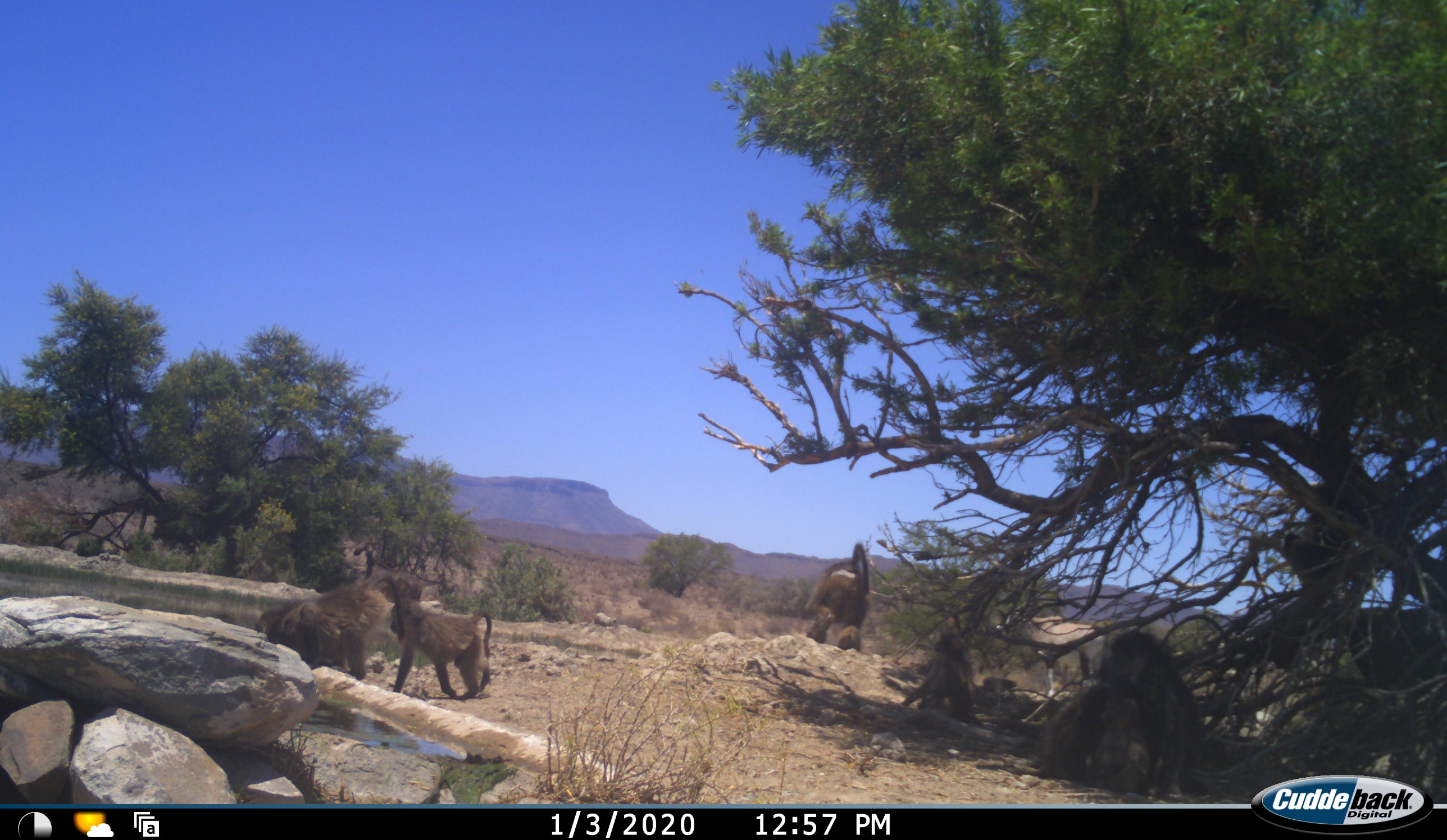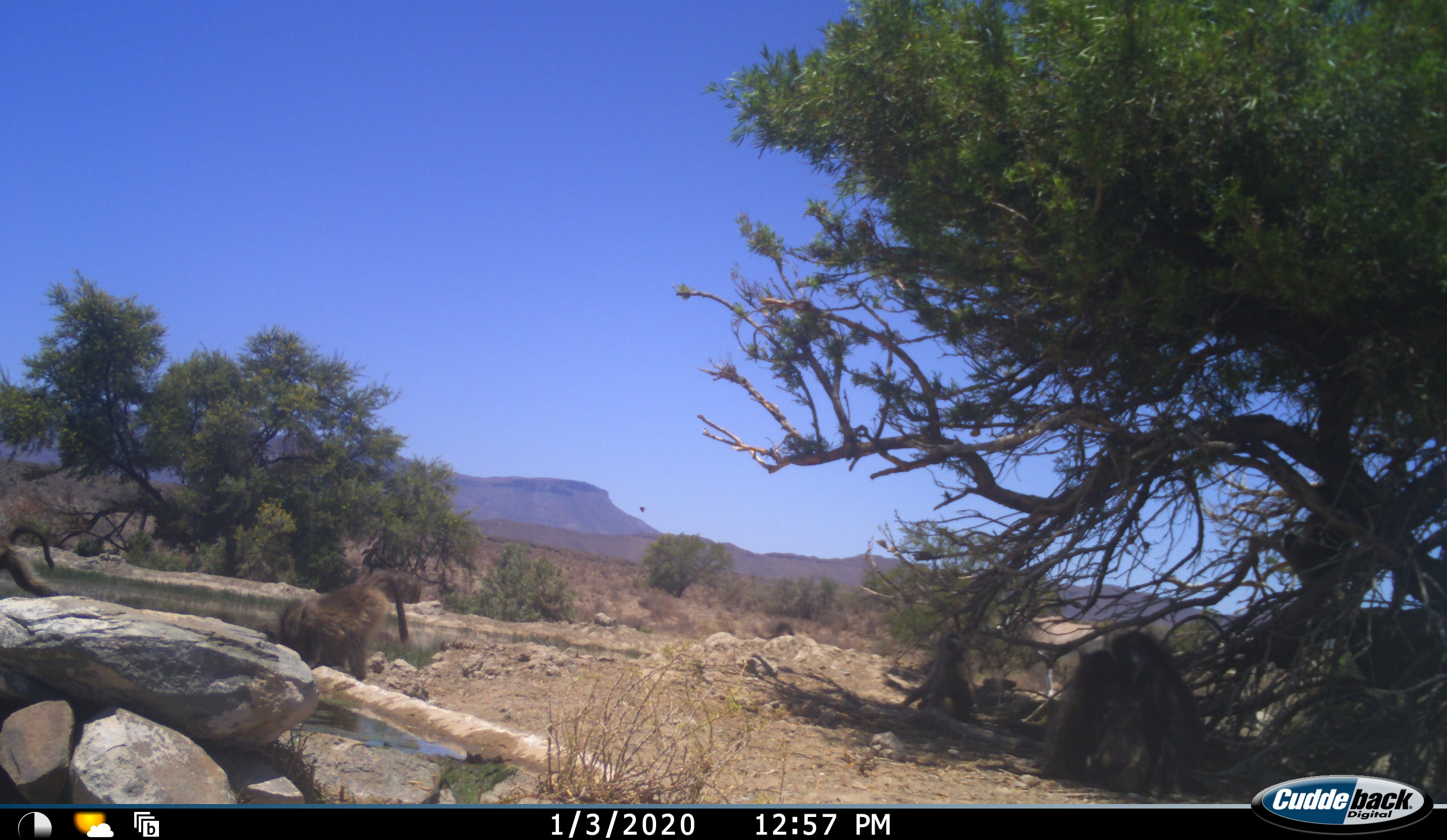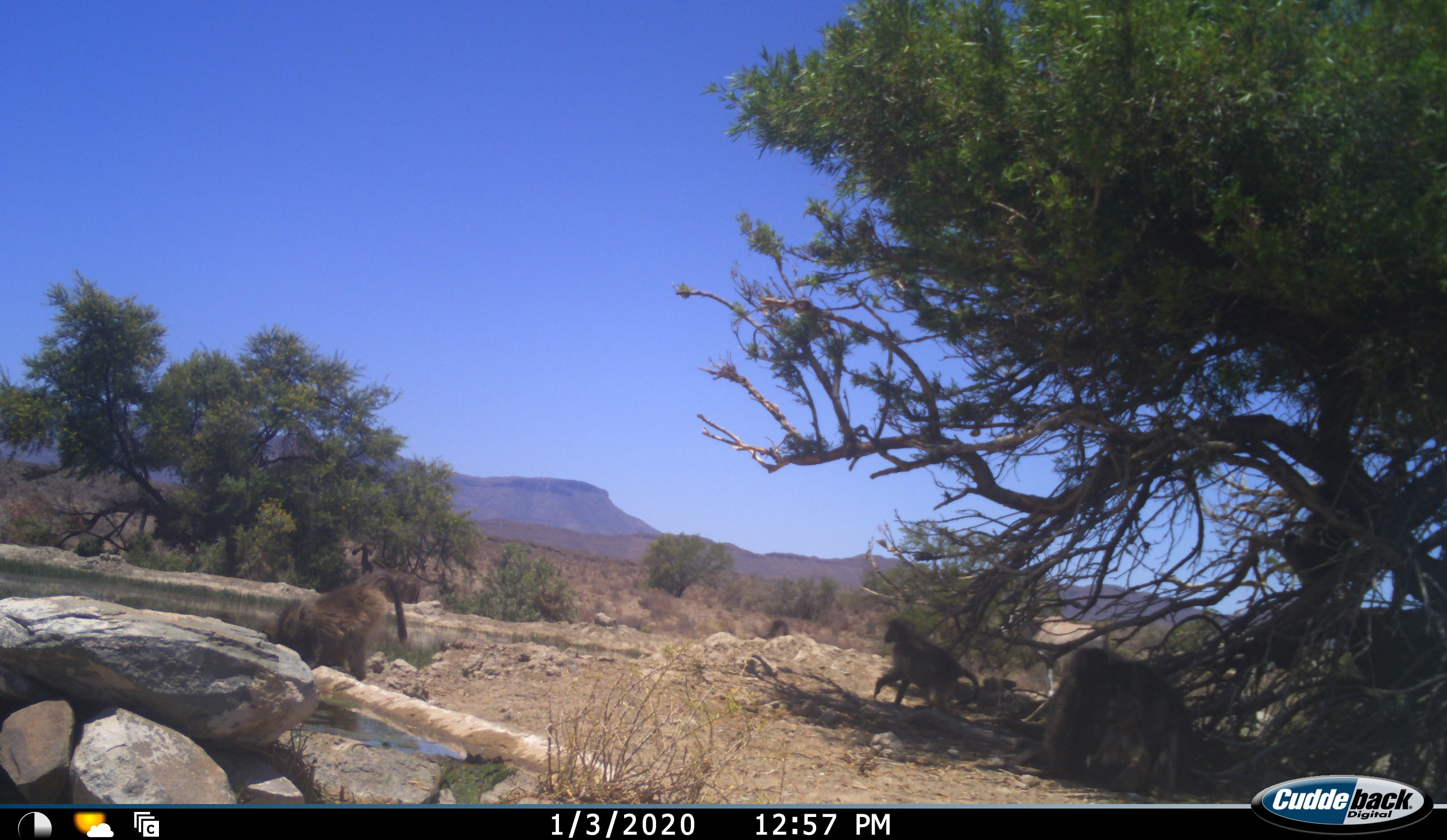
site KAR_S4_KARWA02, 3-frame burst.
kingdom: Animalia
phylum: Chordata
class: Mammalia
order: Primates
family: Cercopithecidae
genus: Papio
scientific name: Papio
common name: baboon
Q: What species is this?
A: Baboon (Papio).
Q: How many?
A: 7.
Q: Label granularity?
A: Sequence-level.